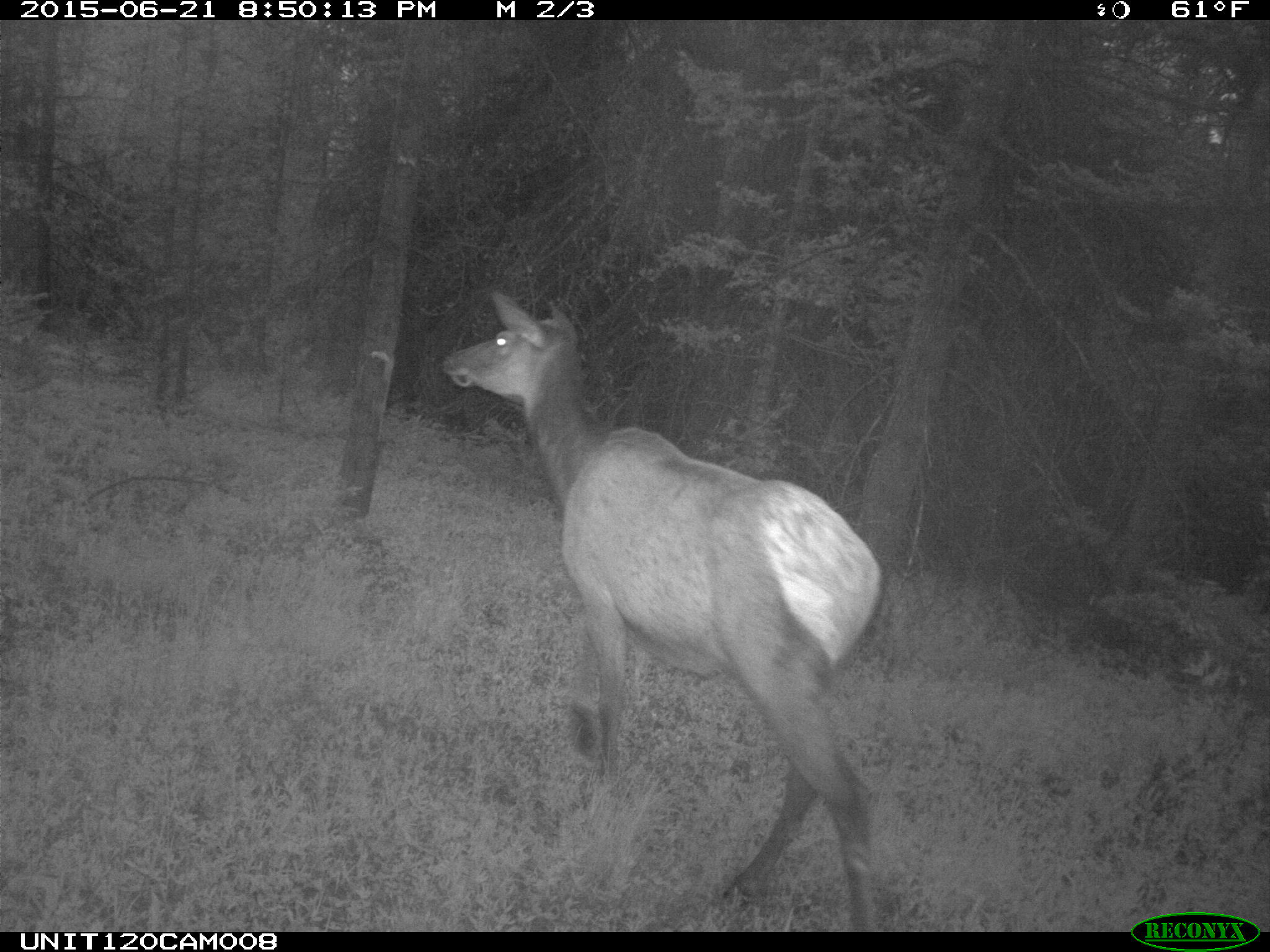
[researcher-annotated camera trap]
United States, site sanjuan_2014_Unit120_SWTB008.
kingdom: Animalia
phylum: Chordata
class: Mammalia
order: Artiodactyla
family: Cervidae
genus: Cervus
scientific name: Cervus elaphus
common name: red deer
Cervus elaphus (red deer).